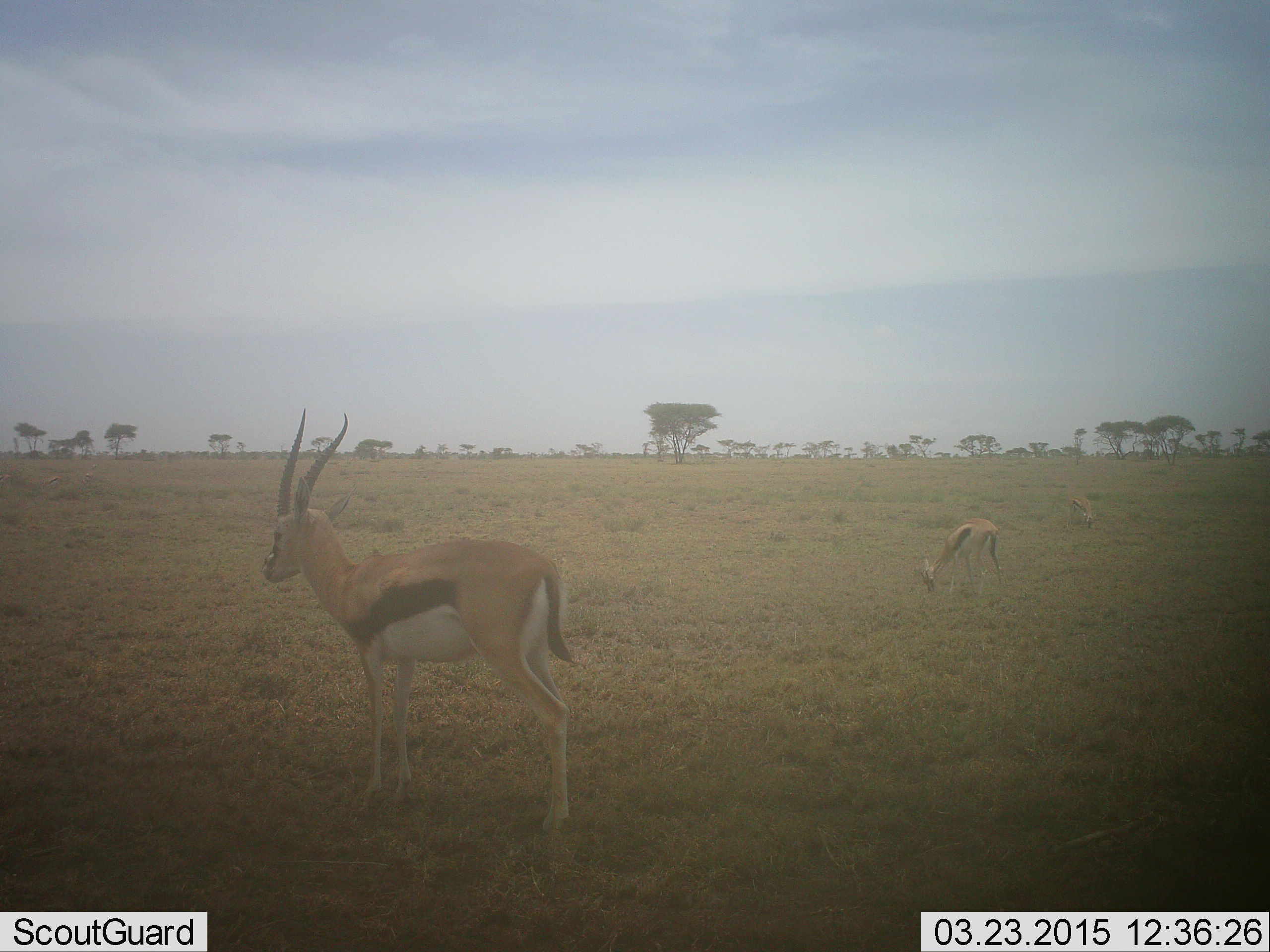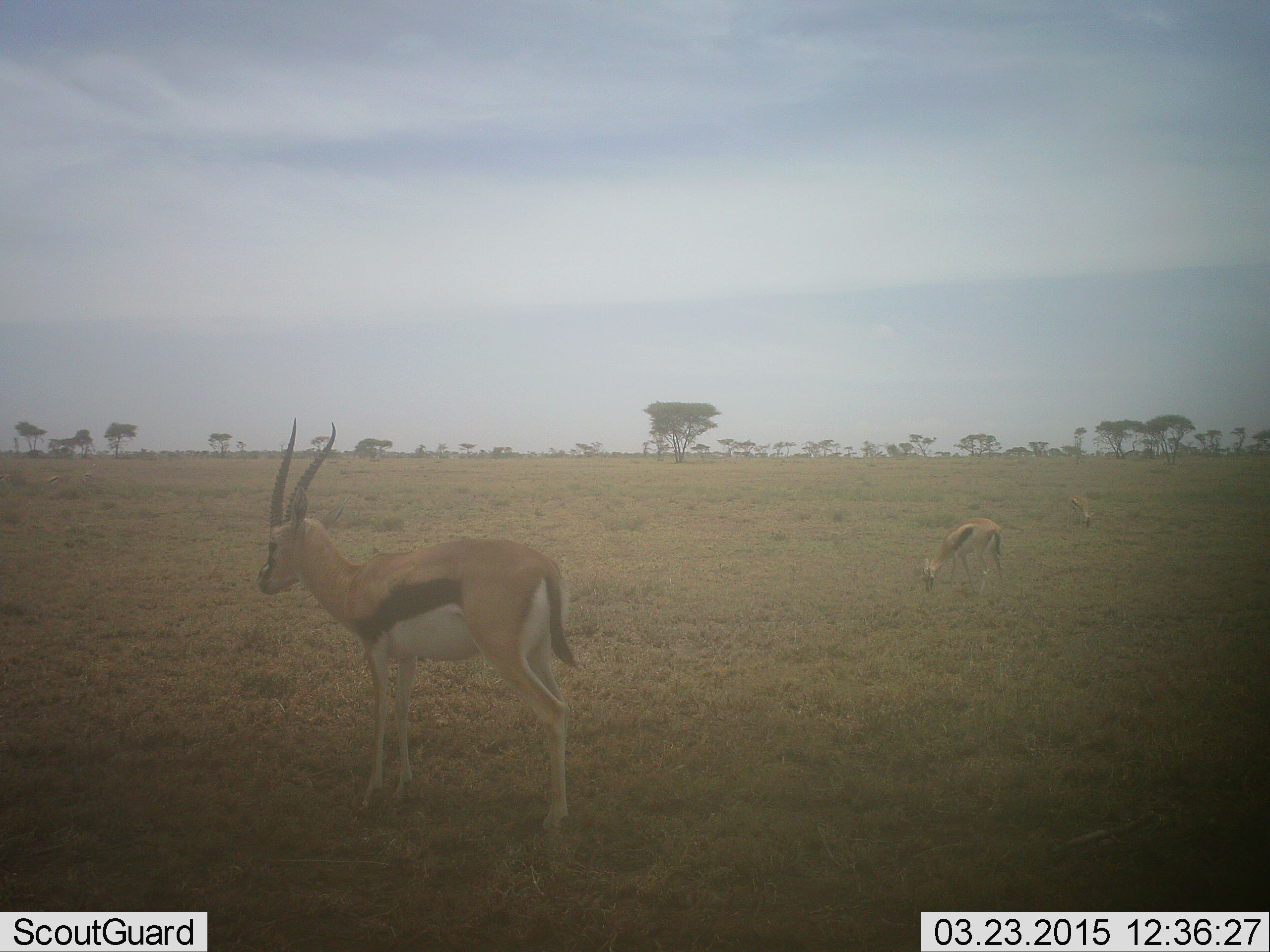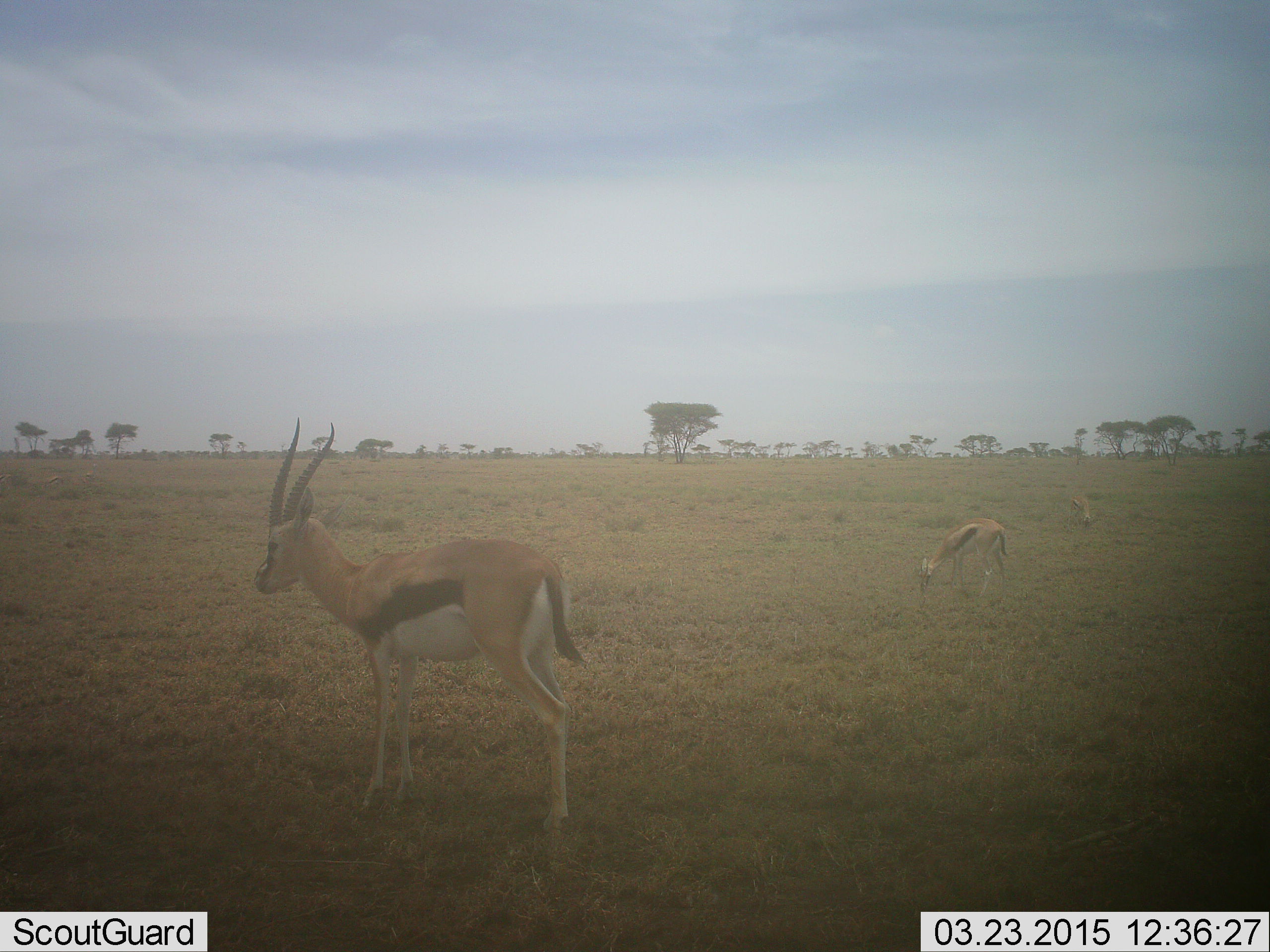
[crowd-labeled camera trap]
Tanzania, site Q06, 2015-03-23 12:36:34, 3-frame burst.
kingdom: Animalia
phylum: Chordata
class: Mammalia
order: Artiodactyla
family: Bovidae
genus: Eudorcas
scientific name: Eudorcas thomsonii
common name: thomson's gazelle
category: gazellethomsons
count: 3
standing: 90%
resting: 0%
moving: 0%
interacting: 0%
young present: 0%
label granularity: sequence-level